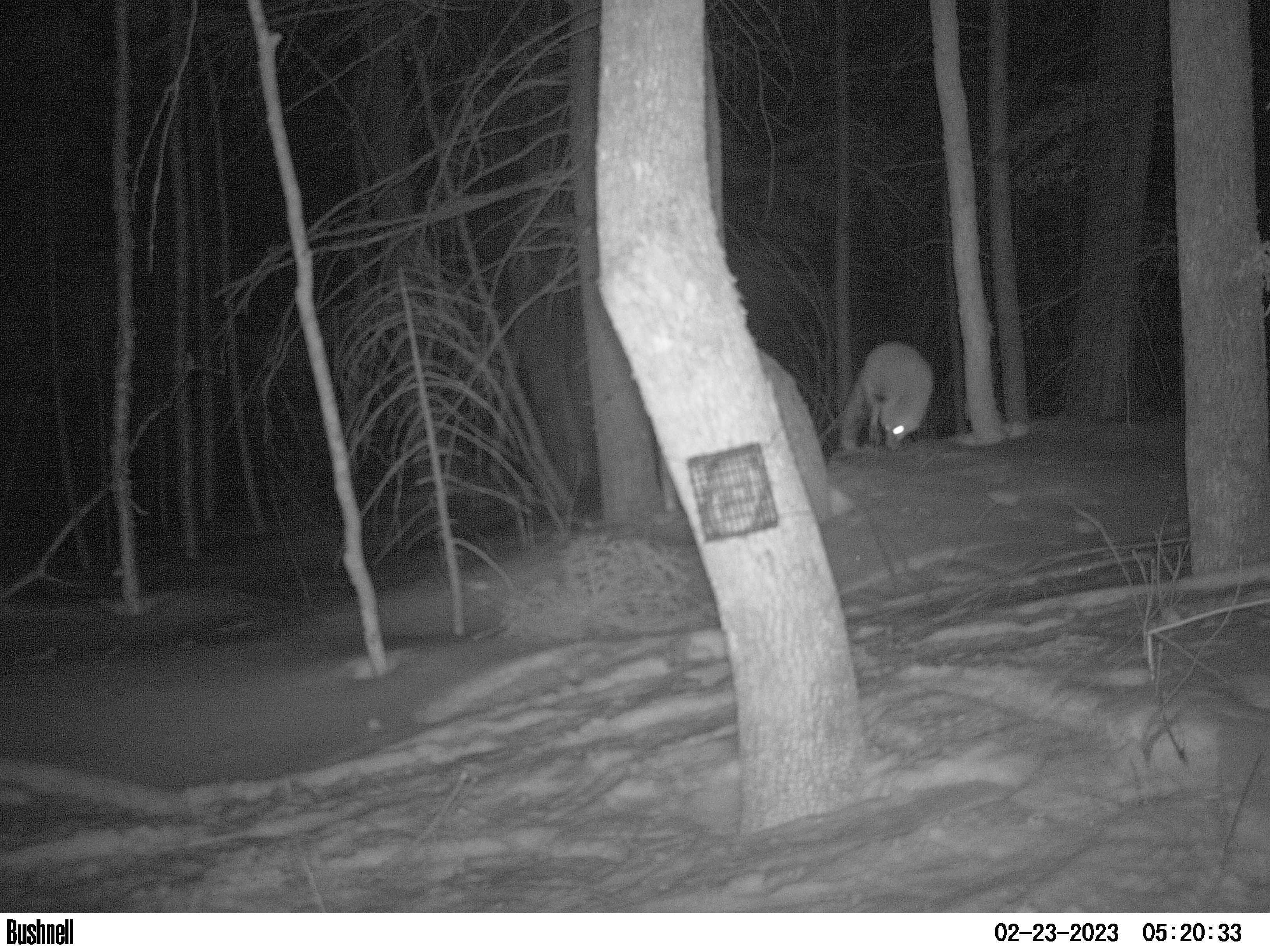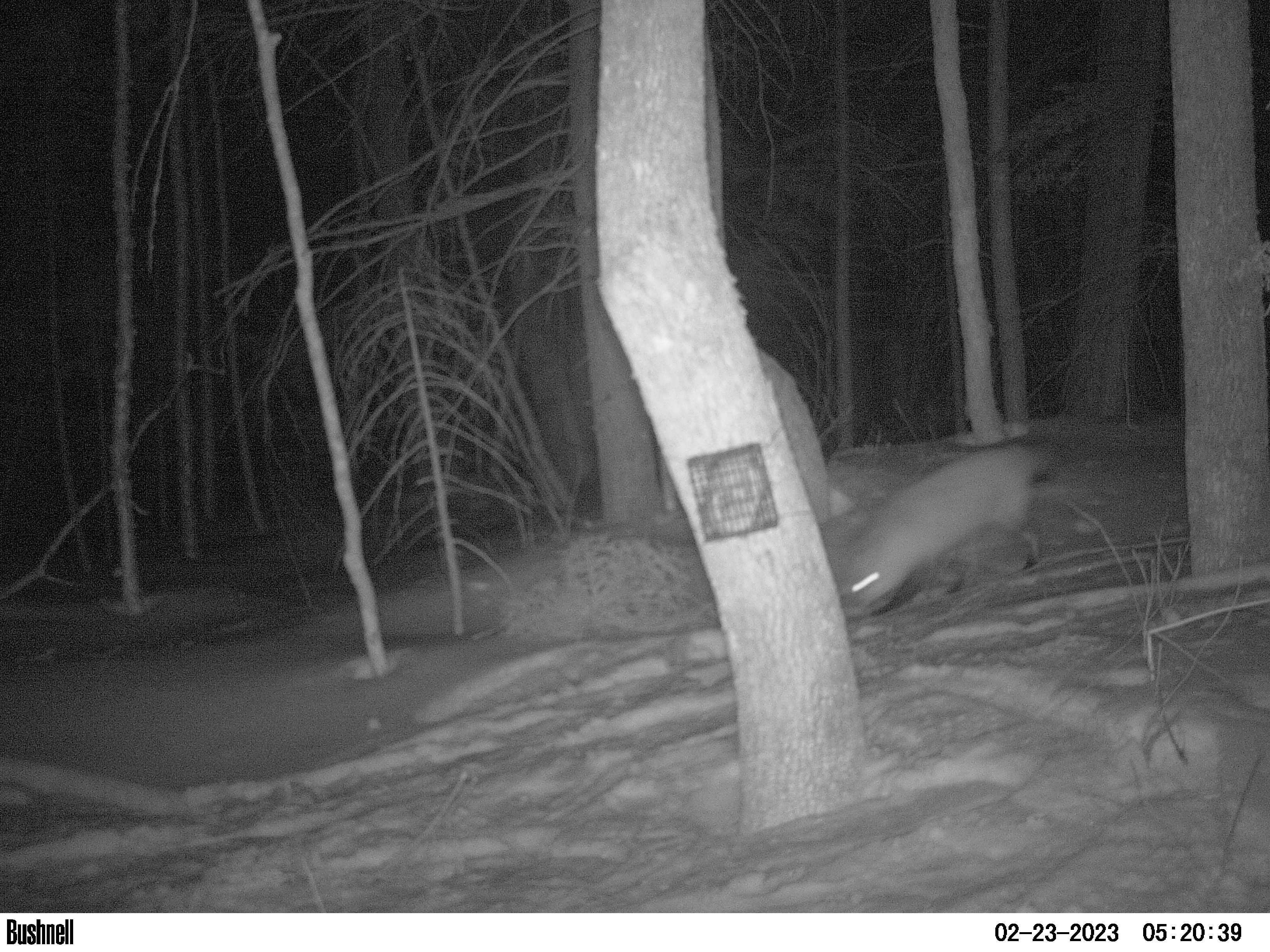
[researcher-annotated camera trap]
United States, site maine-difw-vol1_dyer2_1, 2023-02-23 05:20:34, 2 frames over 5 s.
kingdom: Animalia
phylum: Chordata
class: Mammalia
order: Carnivora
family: Canidae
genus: Vulpes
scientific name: Vulpes vulpes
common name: red fox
Red fox (Vulpes vulpes).